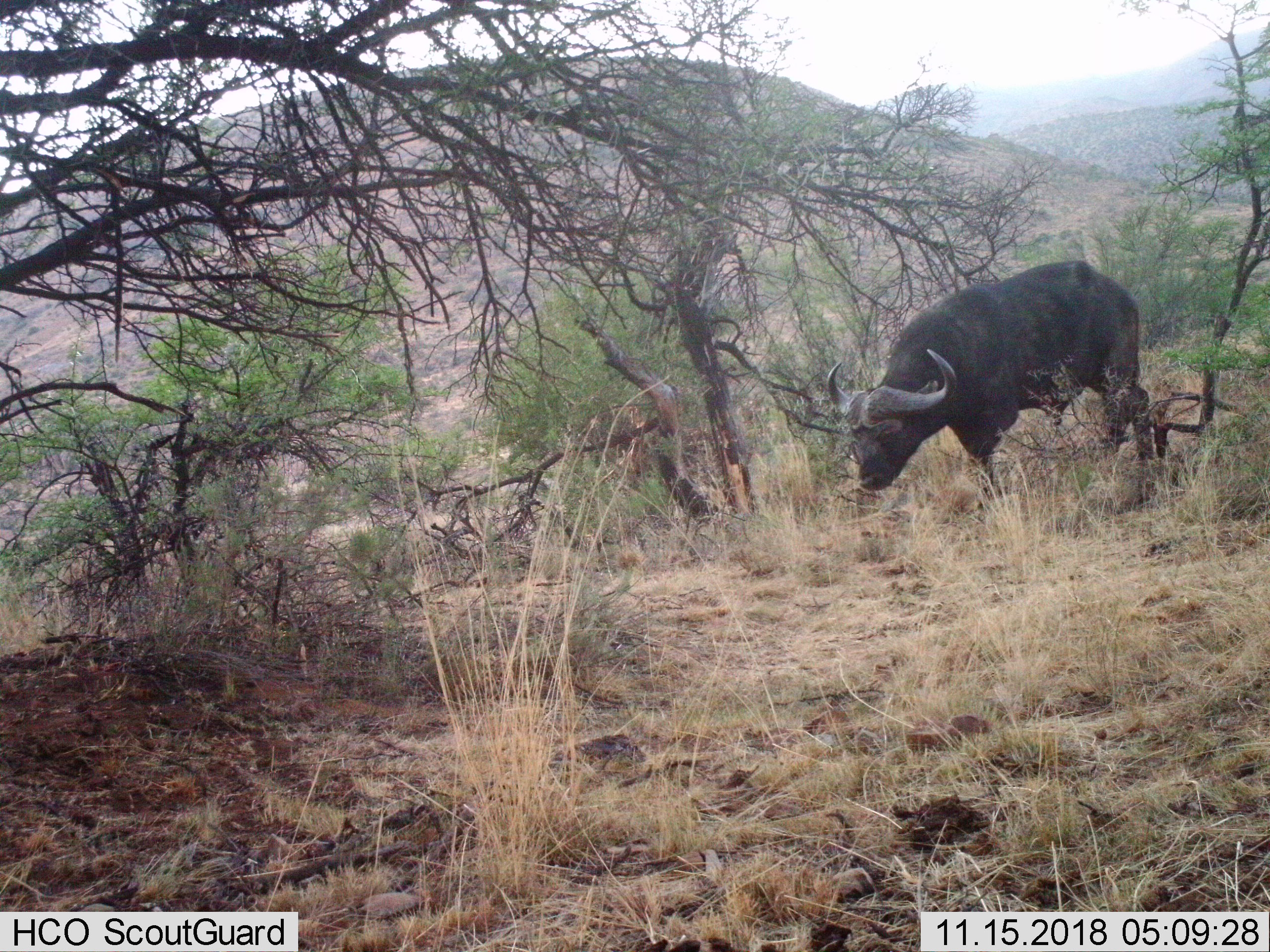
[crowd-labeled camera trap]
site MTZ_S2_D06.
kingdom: Animalia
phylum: Chordata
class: Mammalia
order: Artiodactyla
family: Bovidae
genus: Syncerus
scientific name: Syncerus caffer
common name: african buffalo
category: buffalo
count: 1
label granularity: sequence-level